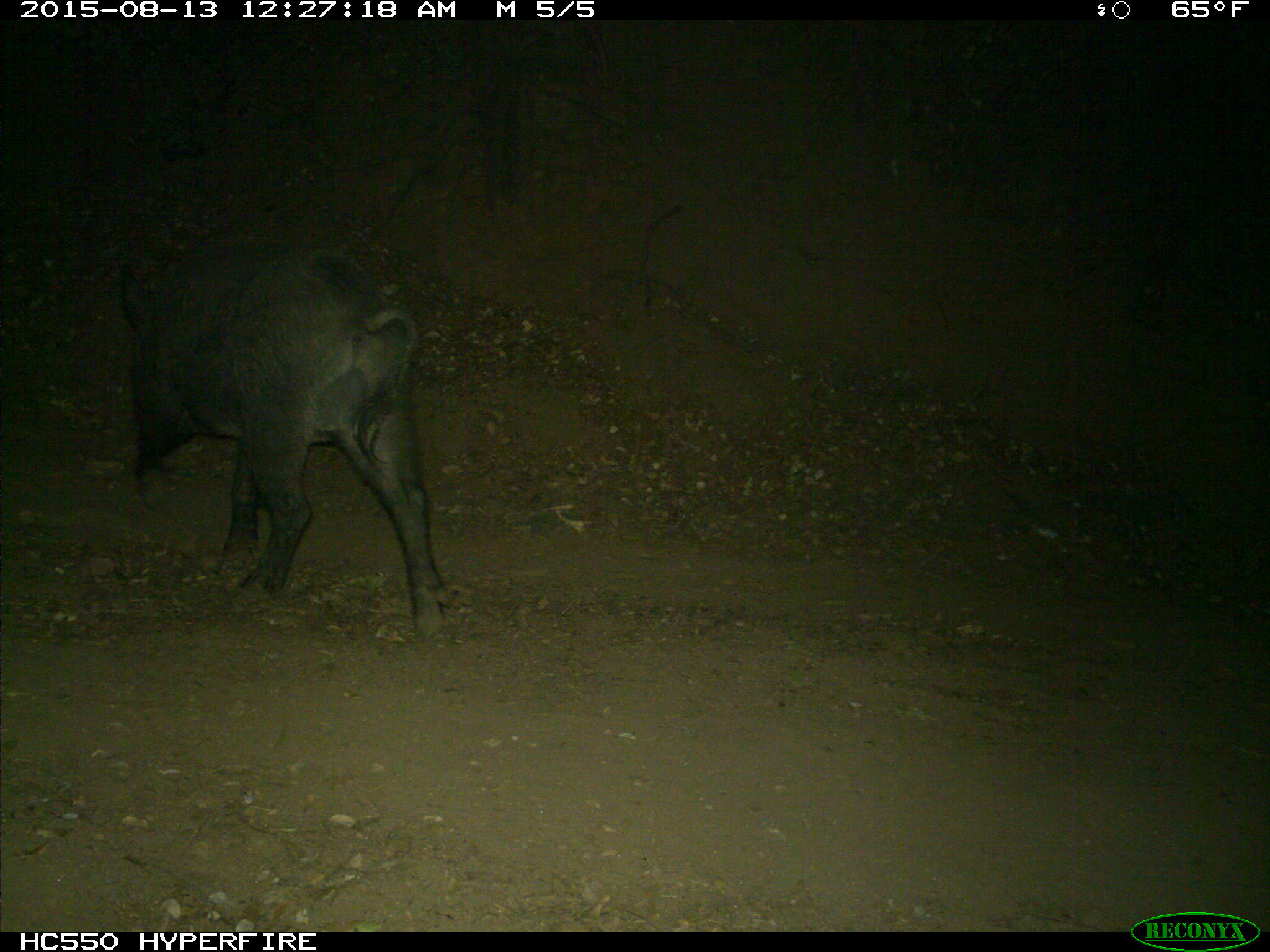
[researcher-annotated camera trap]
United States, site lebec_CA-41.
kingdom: Animalia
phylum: Chordata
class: Mammalia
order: Artiodactyla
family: Suidae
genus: Sus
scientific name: Sus scrofa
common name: wild boar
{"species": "Sus scrofa (wild boar)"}